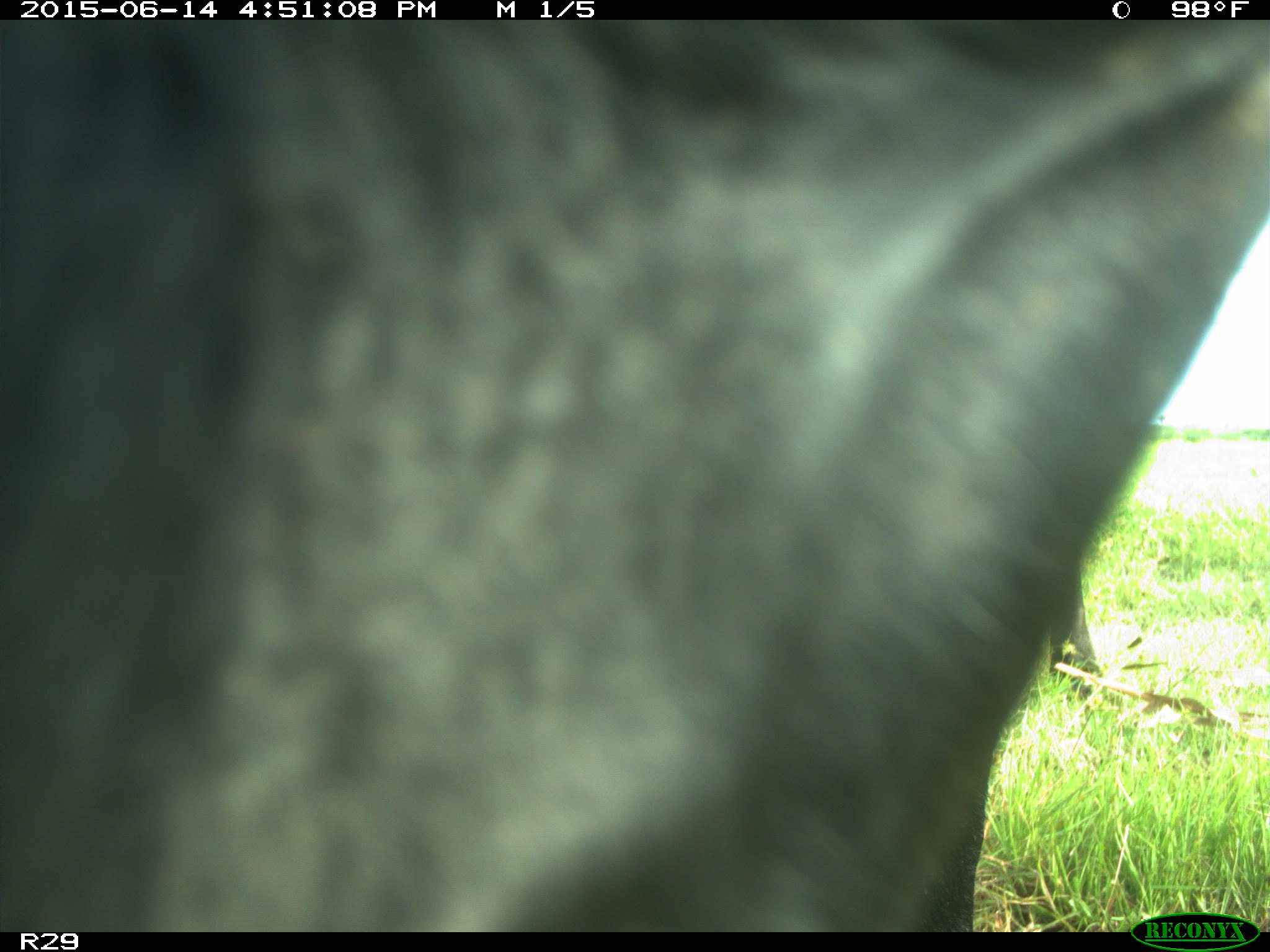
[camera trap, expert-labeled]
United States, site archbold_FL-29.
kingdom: Animalia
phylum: Chordata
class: Mammalia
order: Artiodactyla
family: Bovidae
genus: Bos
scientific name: Bos taurus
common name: domestic cow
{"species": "Bos taurus (domestic cow)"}